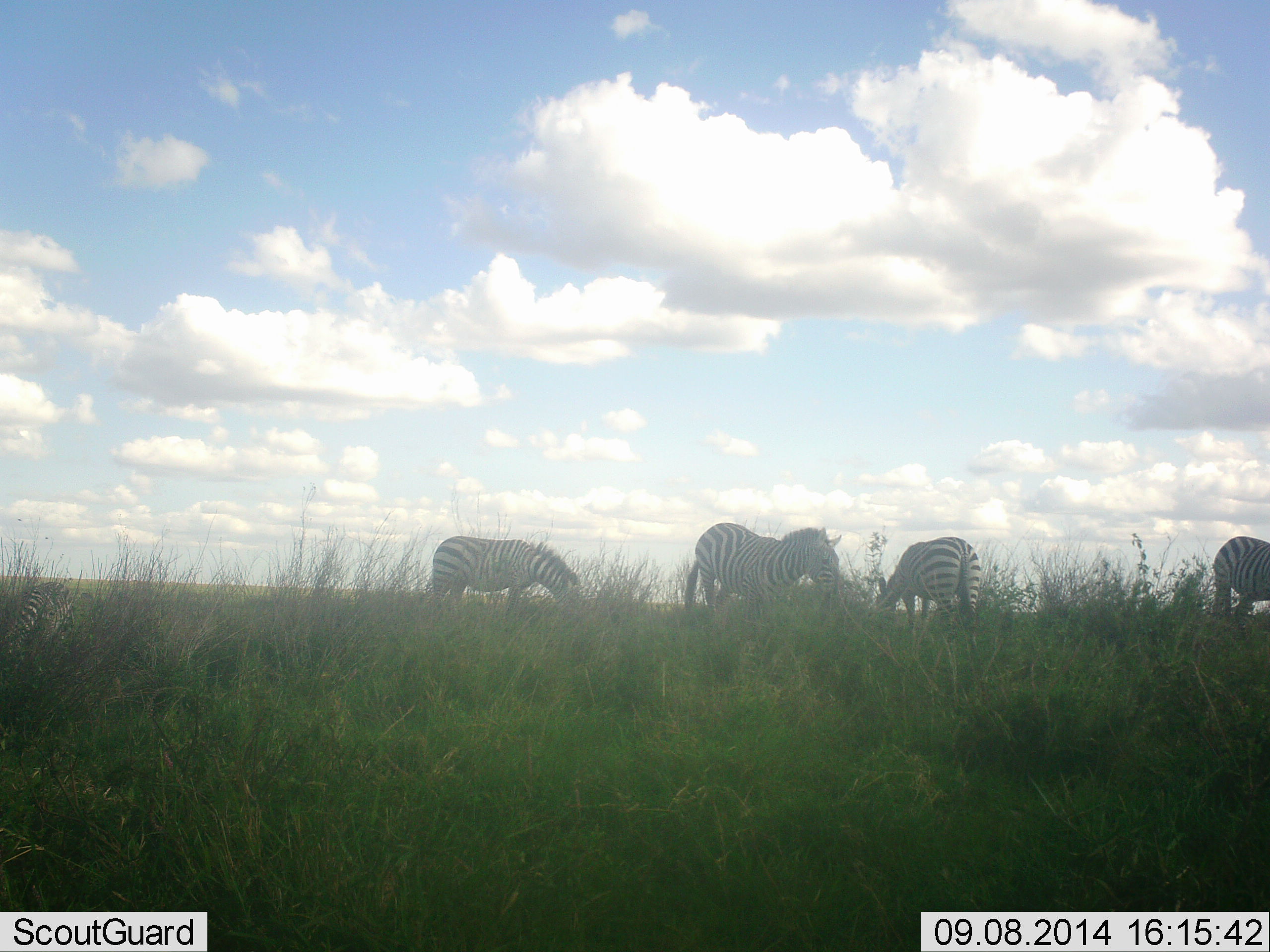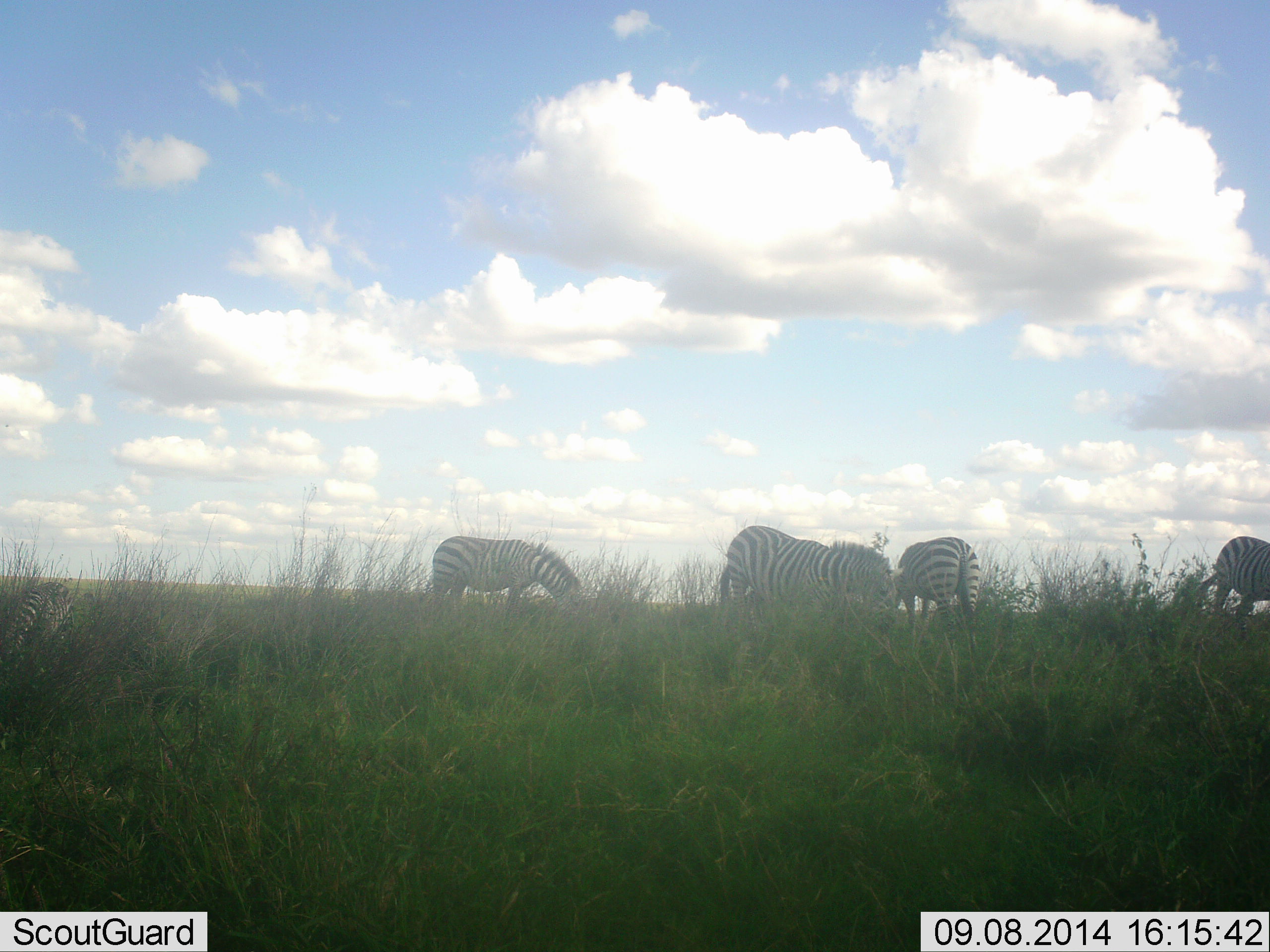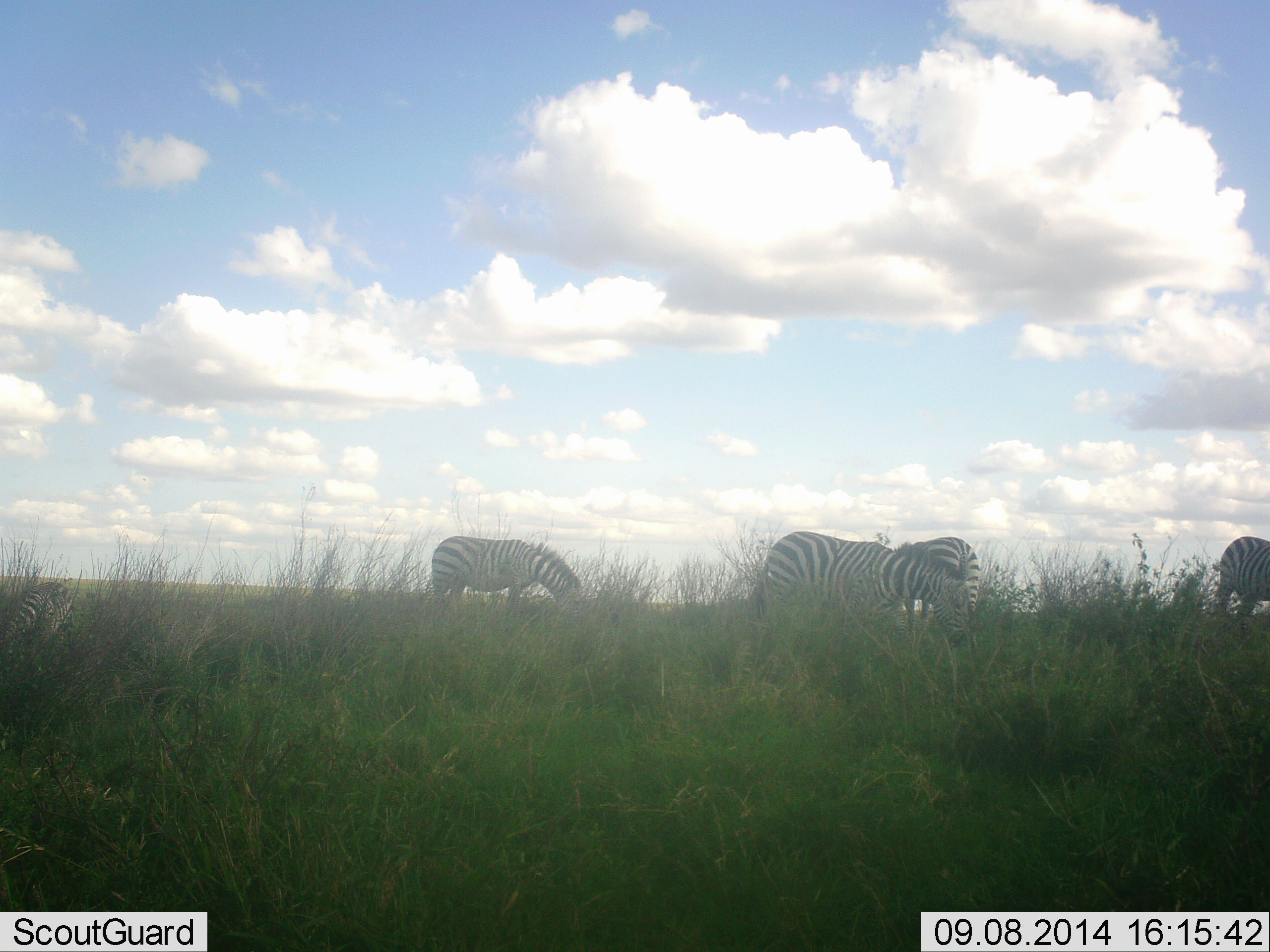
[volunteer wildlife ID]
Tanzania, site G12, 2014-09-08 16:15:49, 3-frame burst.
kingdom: Animalia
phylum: Chordata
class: Mammalia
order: Perissodactyla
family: Equidae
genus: Equus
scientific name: Equus quagga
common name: plains zebra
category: zebra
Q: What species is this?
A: Zebra (plains zebra) (Equus quagga).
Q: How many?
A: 4.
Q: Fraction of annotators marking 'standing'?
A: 33%.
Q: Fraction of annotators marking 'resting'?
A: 0%.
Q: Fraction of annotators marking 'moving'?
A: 33%.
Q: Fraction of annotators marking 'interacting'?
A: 0%.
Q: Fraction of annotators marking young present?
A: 0%.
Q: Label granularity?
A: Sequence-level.